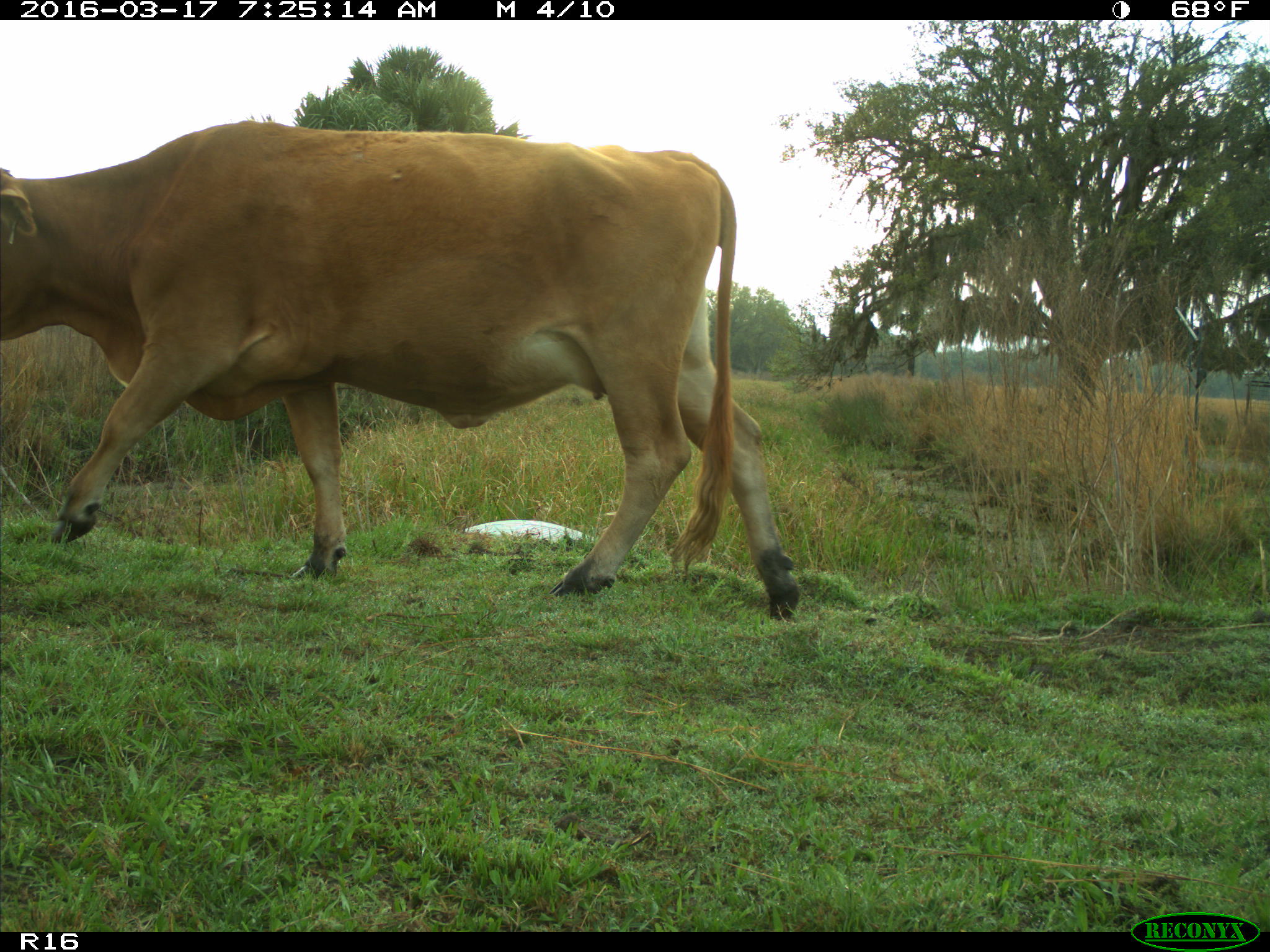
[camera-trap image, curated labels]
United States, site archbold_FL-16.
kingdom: Animalia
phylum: Chordata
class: Mammalia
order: Artiodactyla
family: Bovidae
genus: Bos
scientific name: Bos taurus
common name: domestic cow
Bos taurus (domestic cow).